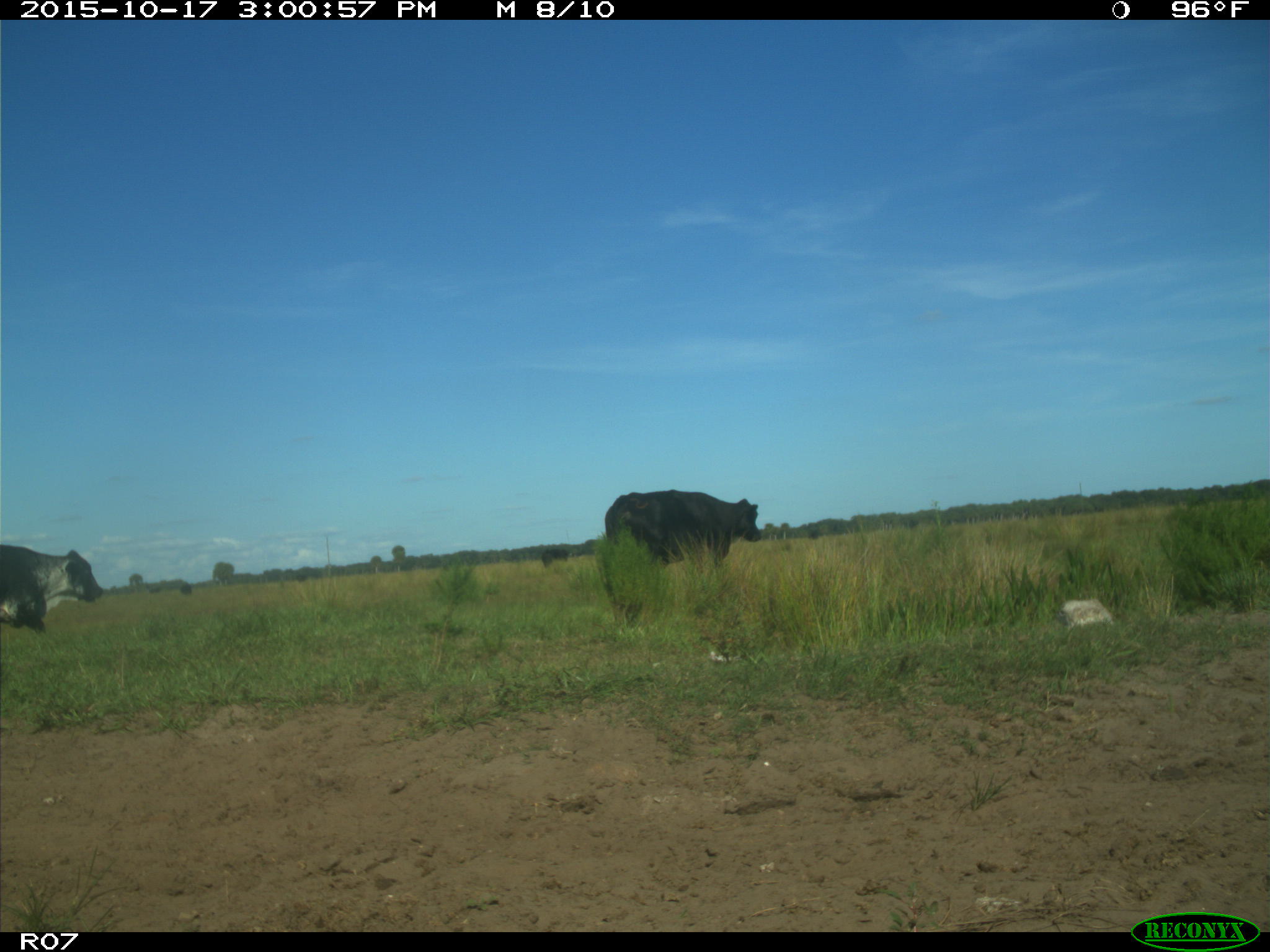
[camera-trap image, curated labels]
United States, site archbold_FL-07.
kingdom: Animalia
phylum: Chordata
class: Mammalia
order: Artiodactyla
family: Bovidae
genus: Bos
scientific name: Bos taurus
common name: domestic cow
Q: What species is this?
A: Bos taurus (domestic cow).